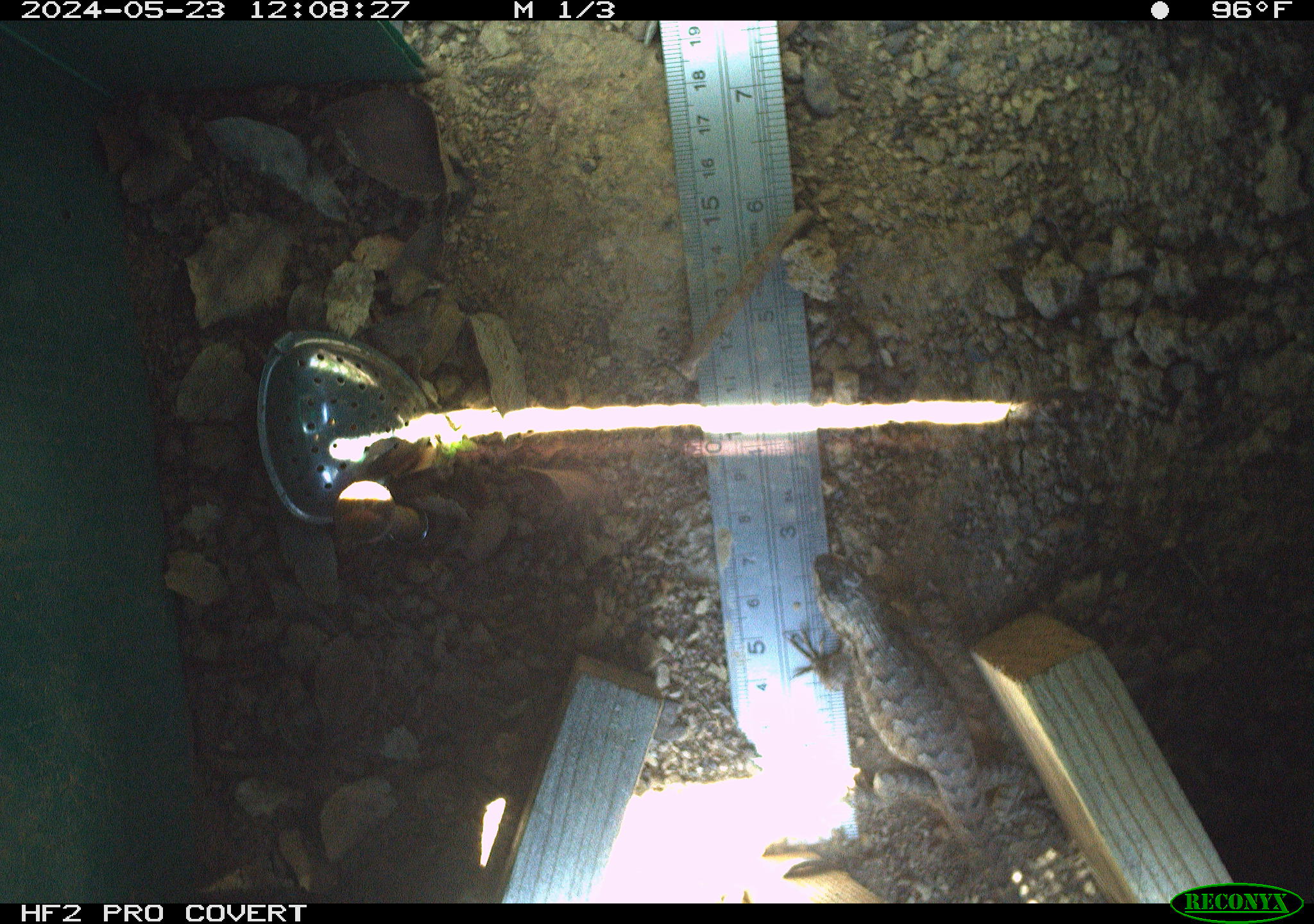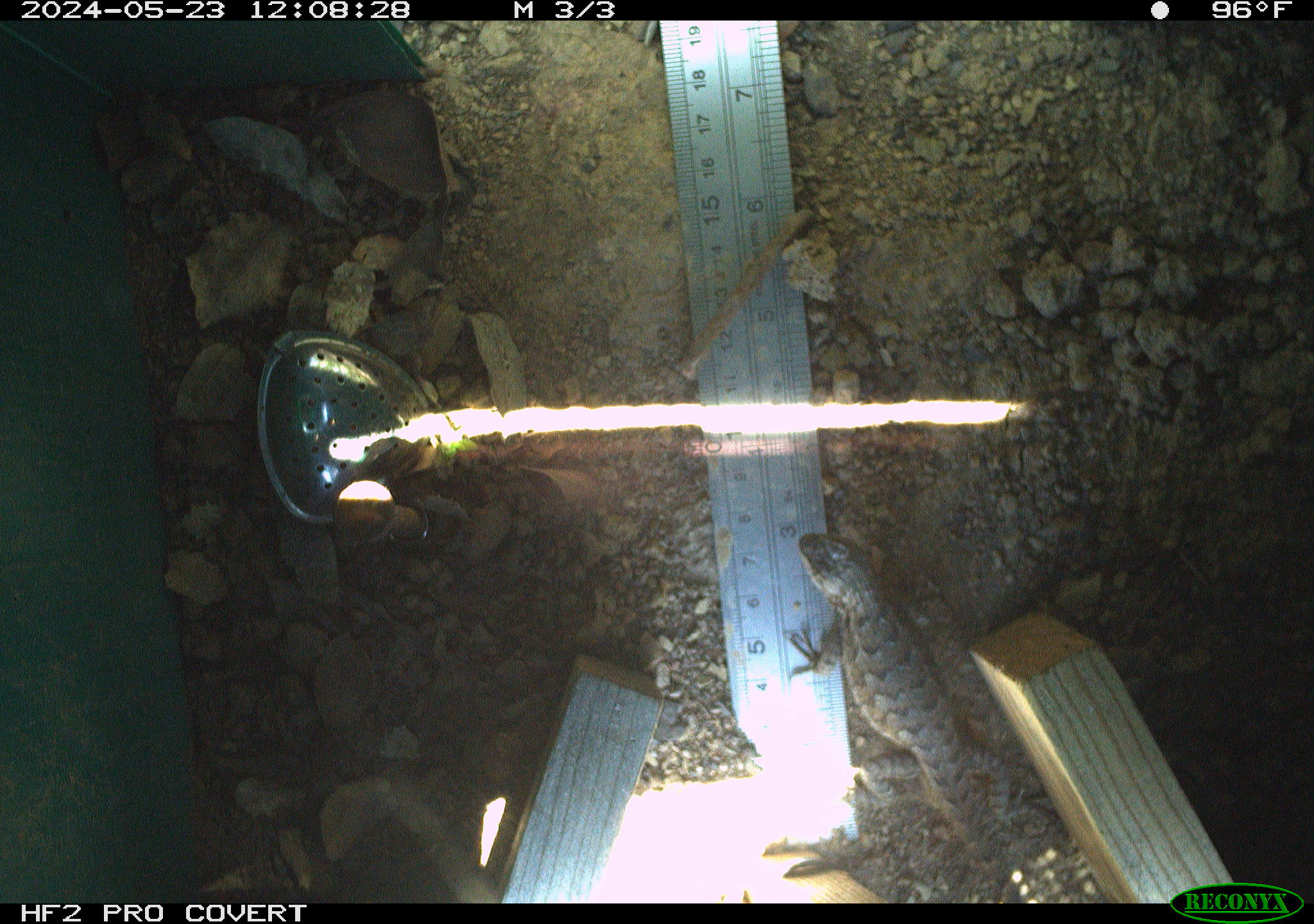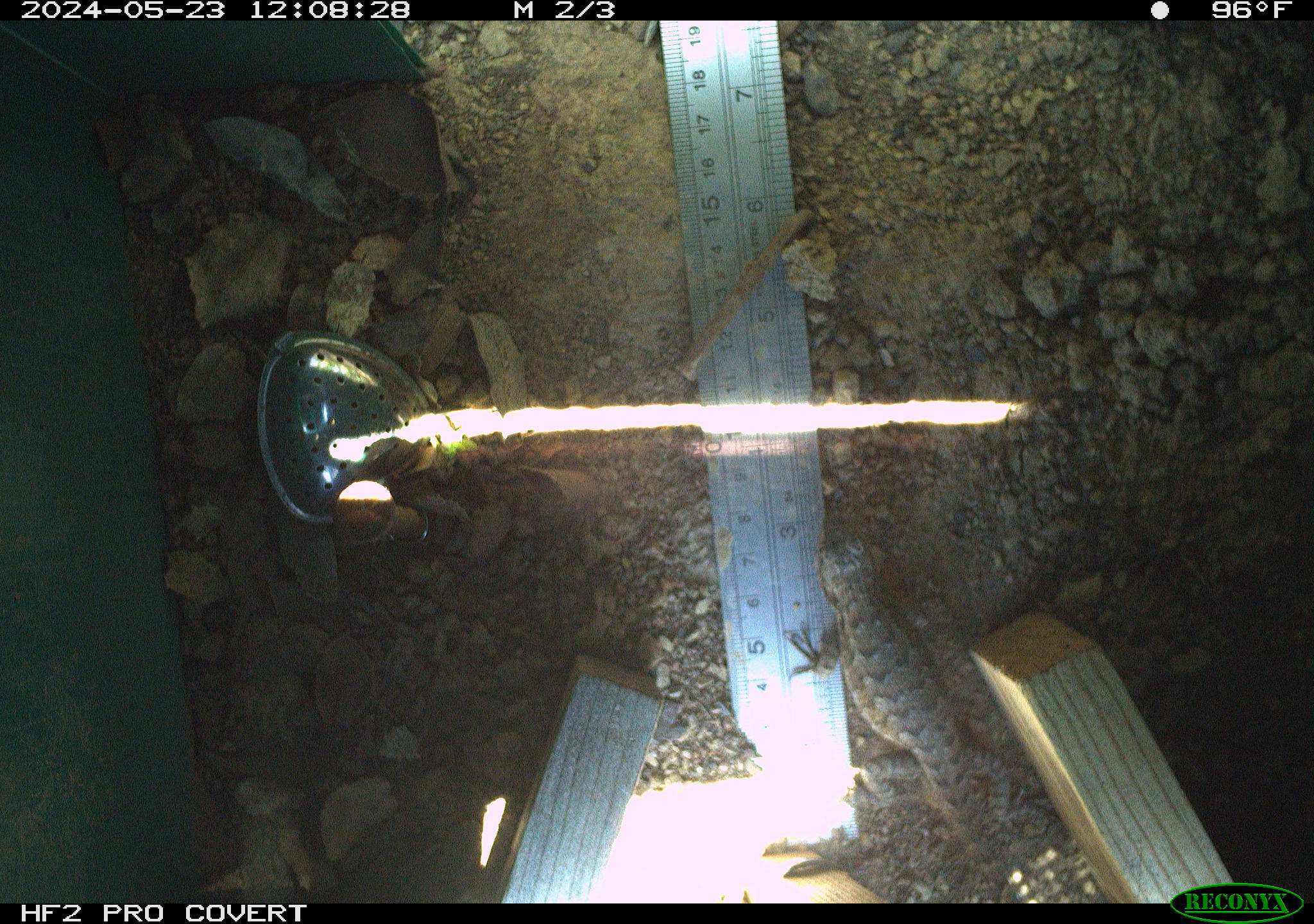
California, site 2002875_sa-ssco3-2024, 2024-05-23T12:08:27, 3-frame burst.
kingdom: Animalia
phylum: Chordata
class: Reptilia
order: Squamata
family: Phrynosomatidae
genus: Sceloporus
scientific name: Sceloporus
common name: spiny lizards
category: sceloporus species